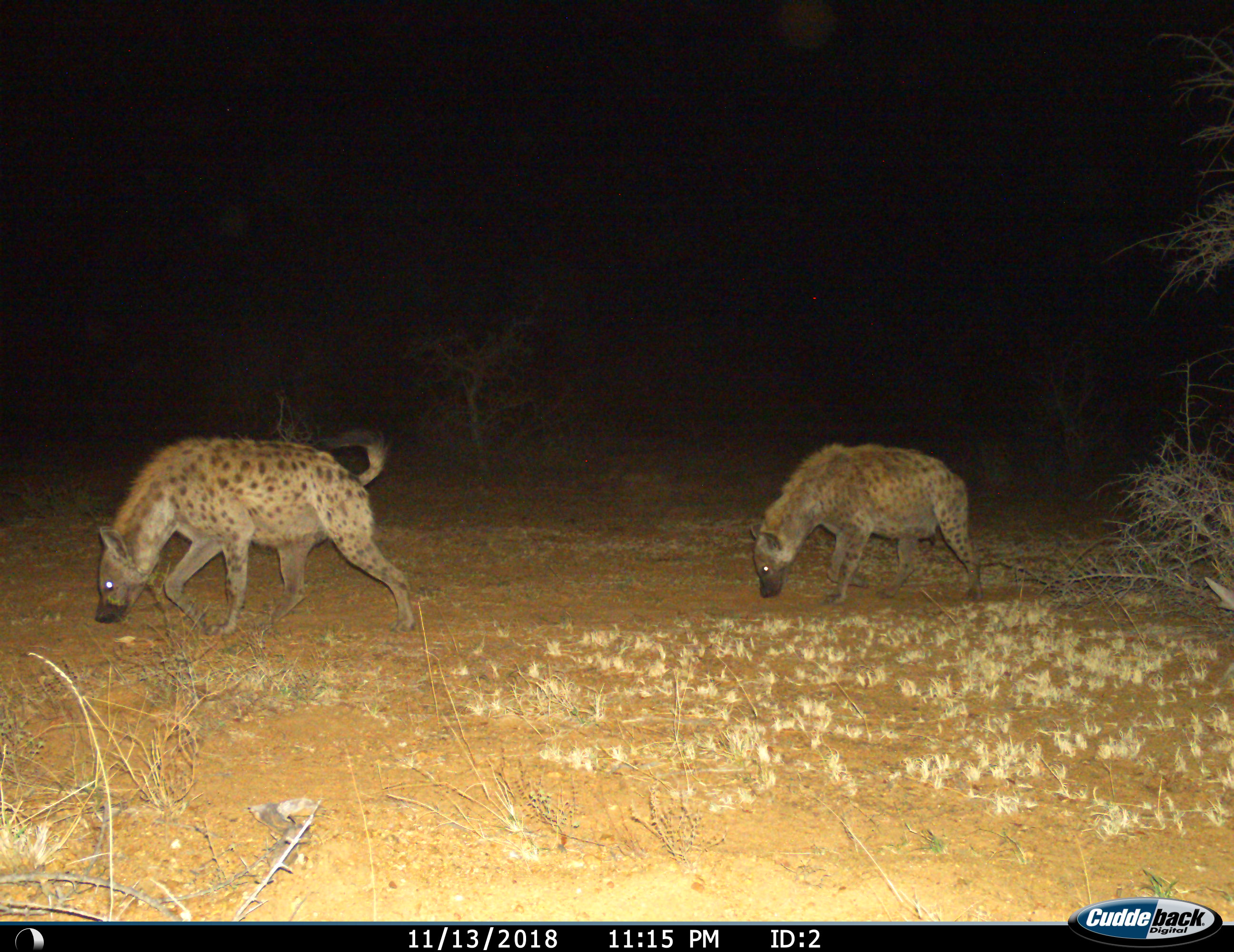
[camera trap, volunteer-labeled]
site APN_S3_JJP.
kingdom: Animalia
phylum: Chordata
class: Mammalia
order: Carnivora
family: Hyaenidae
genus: Crocuta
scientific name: Crocuta crocuta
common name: spotted hyena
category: hyenaspotted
Hyenaspotted (spotted hyena) (Crocuta crocuta), count 2. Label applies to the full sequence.